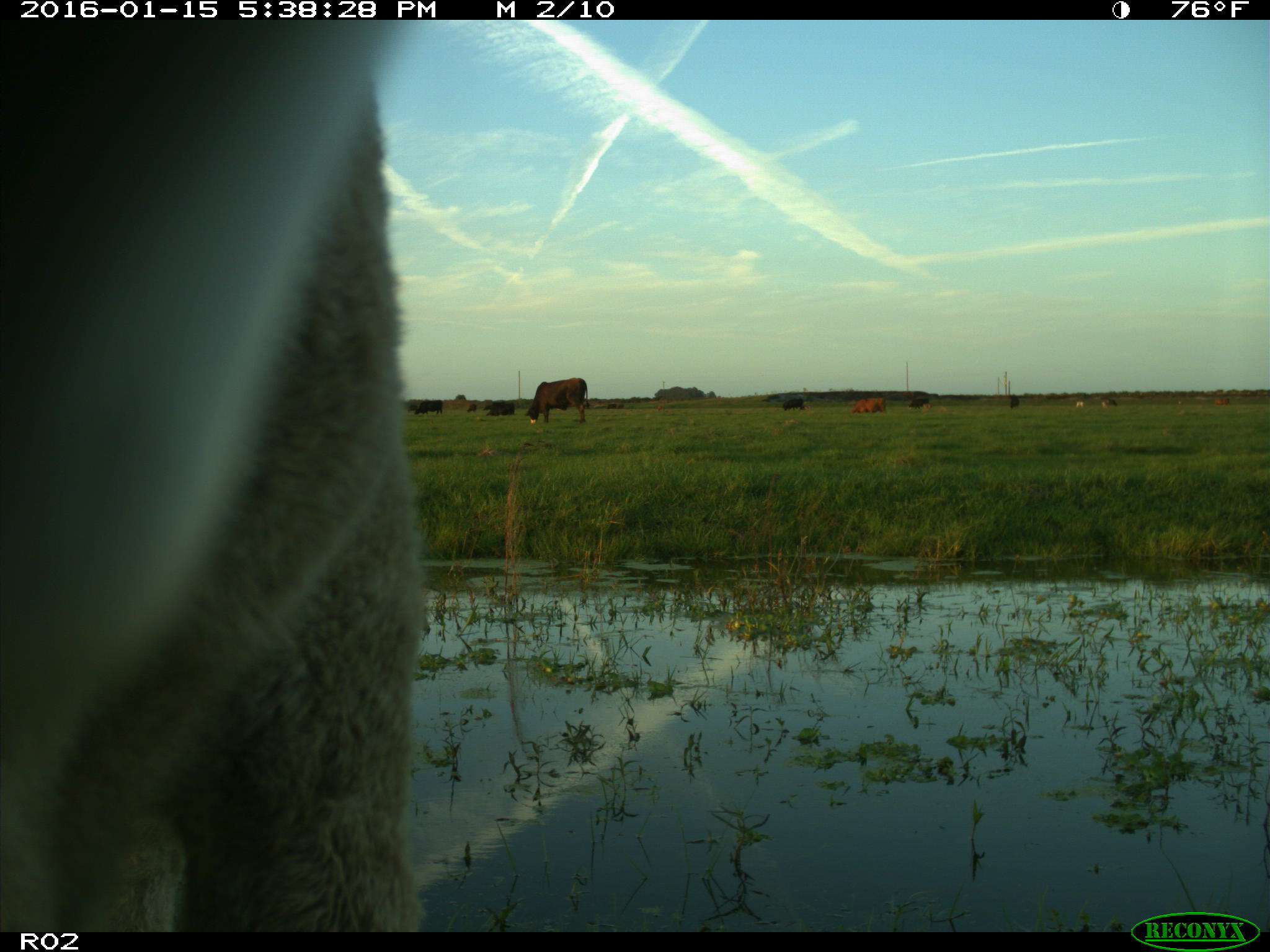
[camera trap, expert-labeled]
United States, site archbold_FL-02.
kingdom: Animalia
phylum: Chordata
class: Mammalia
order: Artiodactyla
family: Bovidae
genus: Bos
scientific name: Bos taurus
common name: domestic cow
Bos taurus (domestic cow).